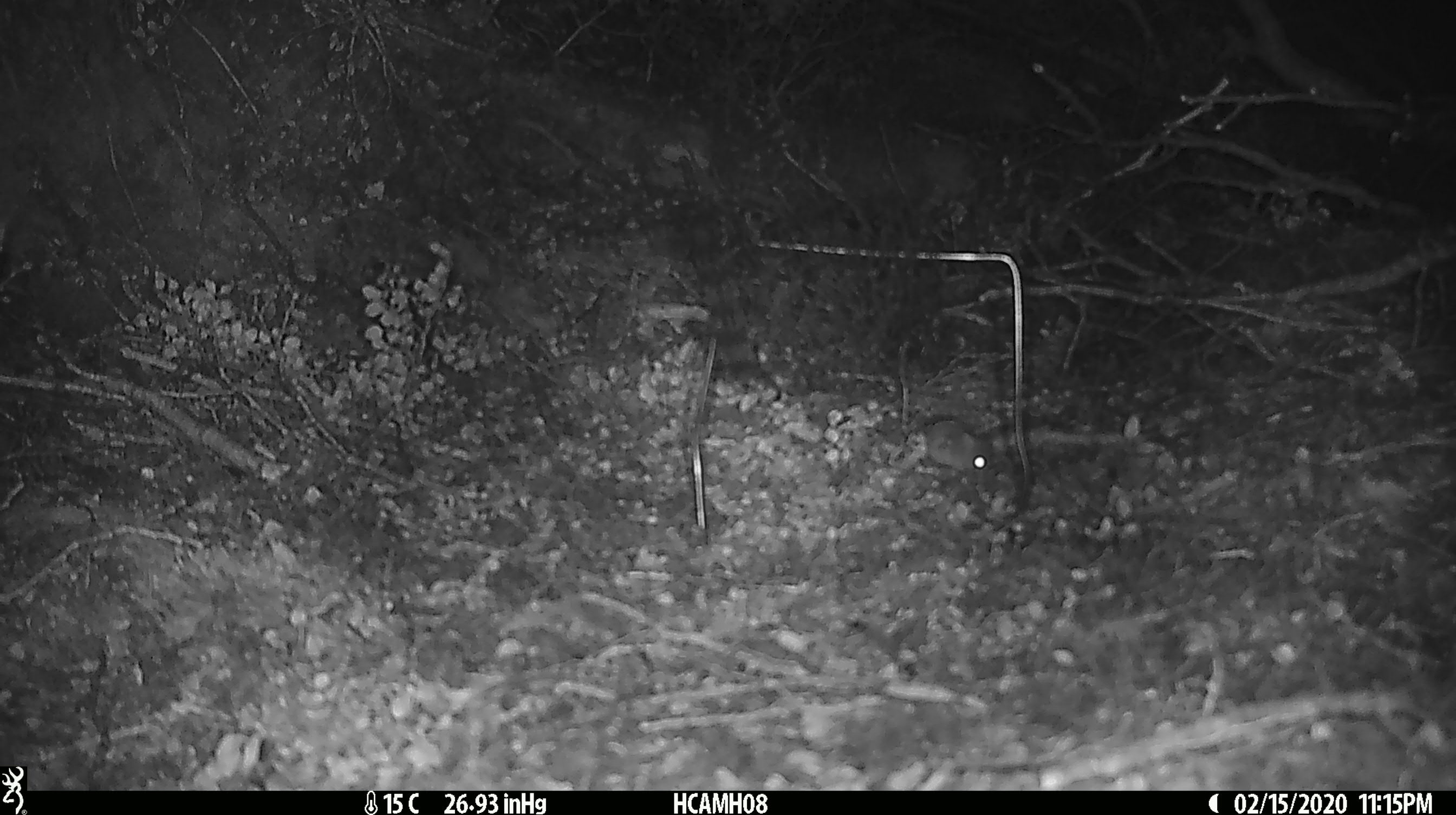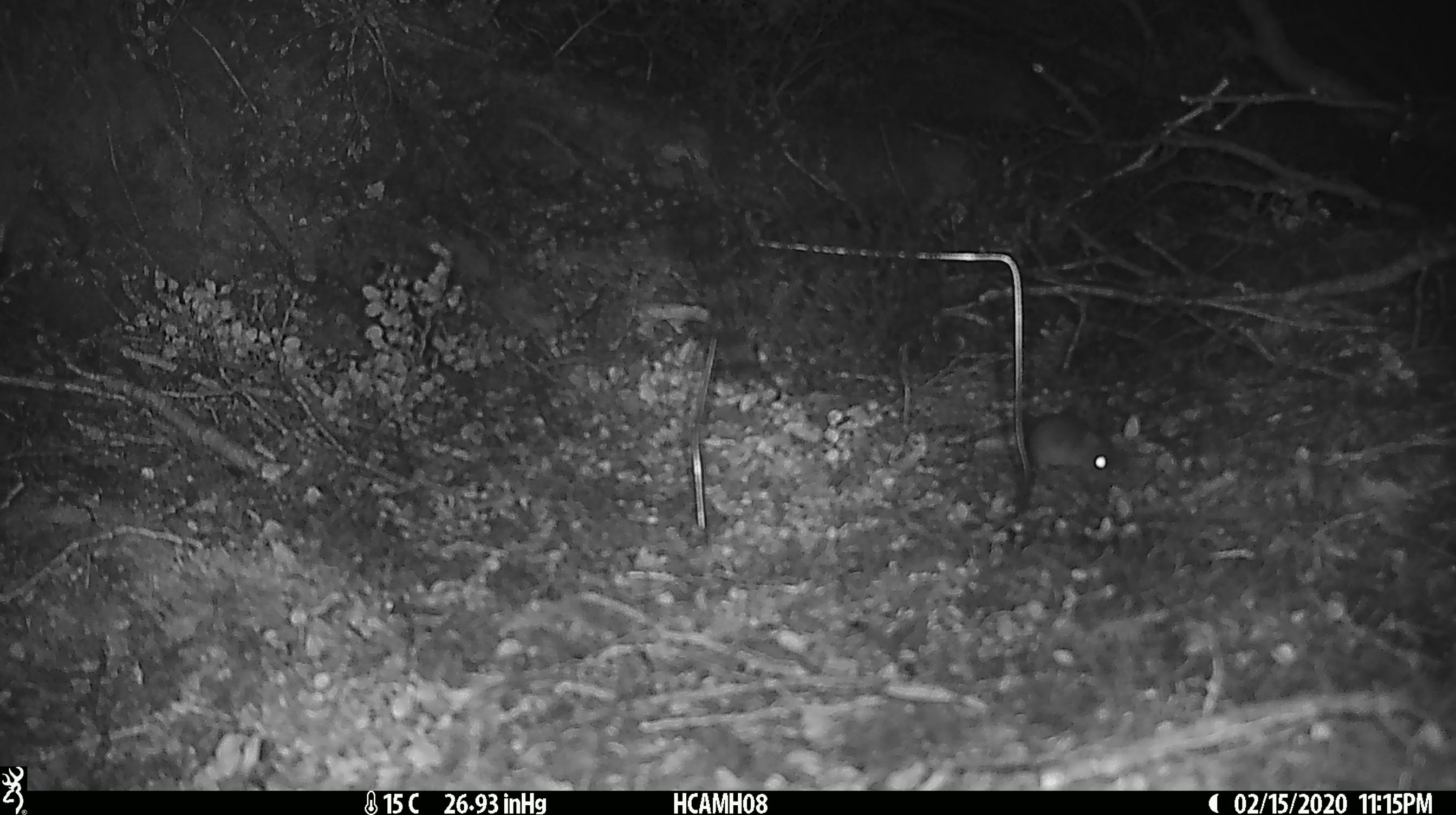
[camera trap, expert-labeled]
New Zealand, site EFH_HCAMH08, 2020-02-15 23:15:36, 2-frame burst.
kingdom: Animalia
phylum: Chordata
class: Mammalia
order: Rodentia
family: Muridae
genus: Mus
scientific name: Mus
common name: mouse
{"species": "mouse (Mus)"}